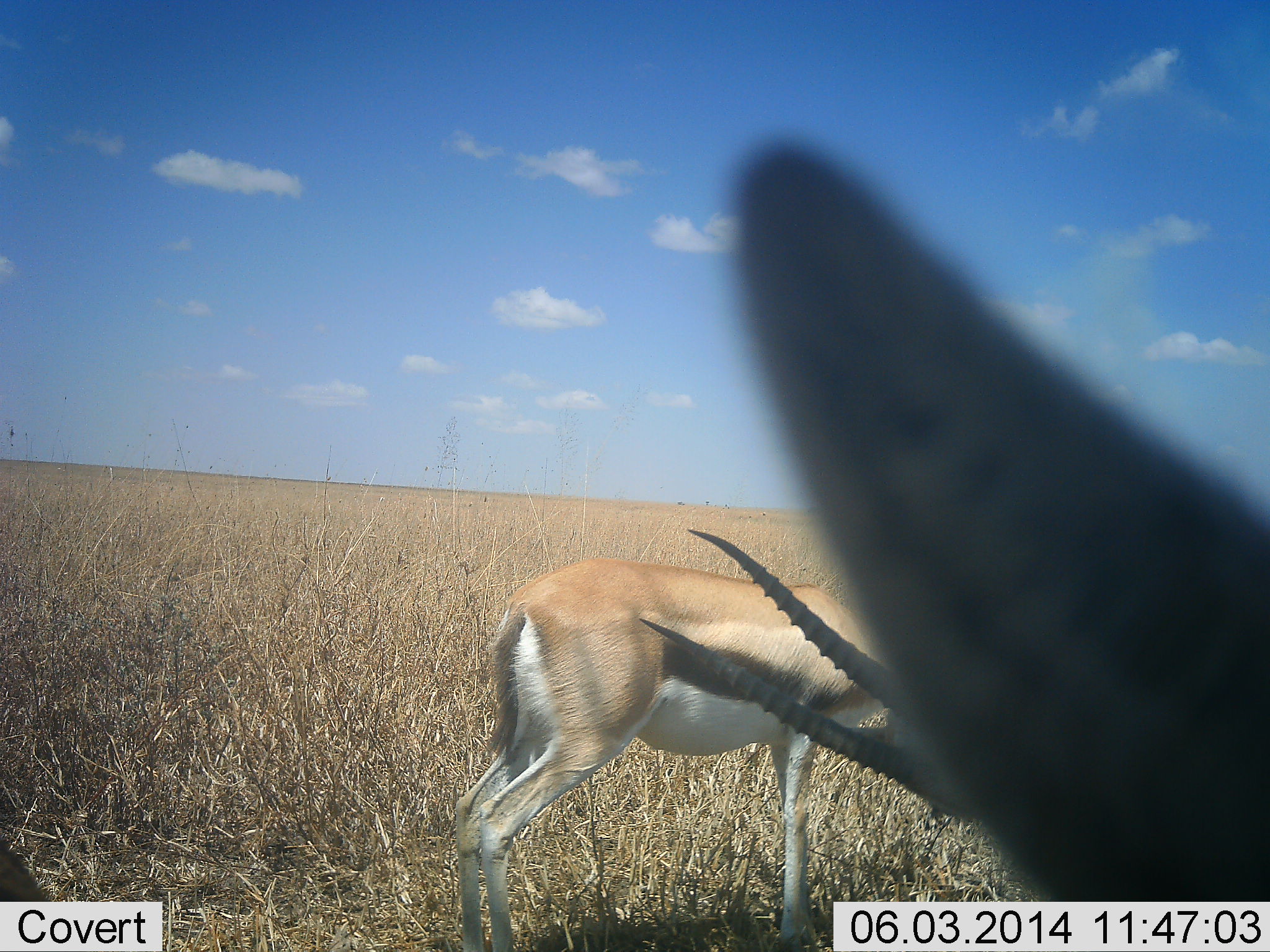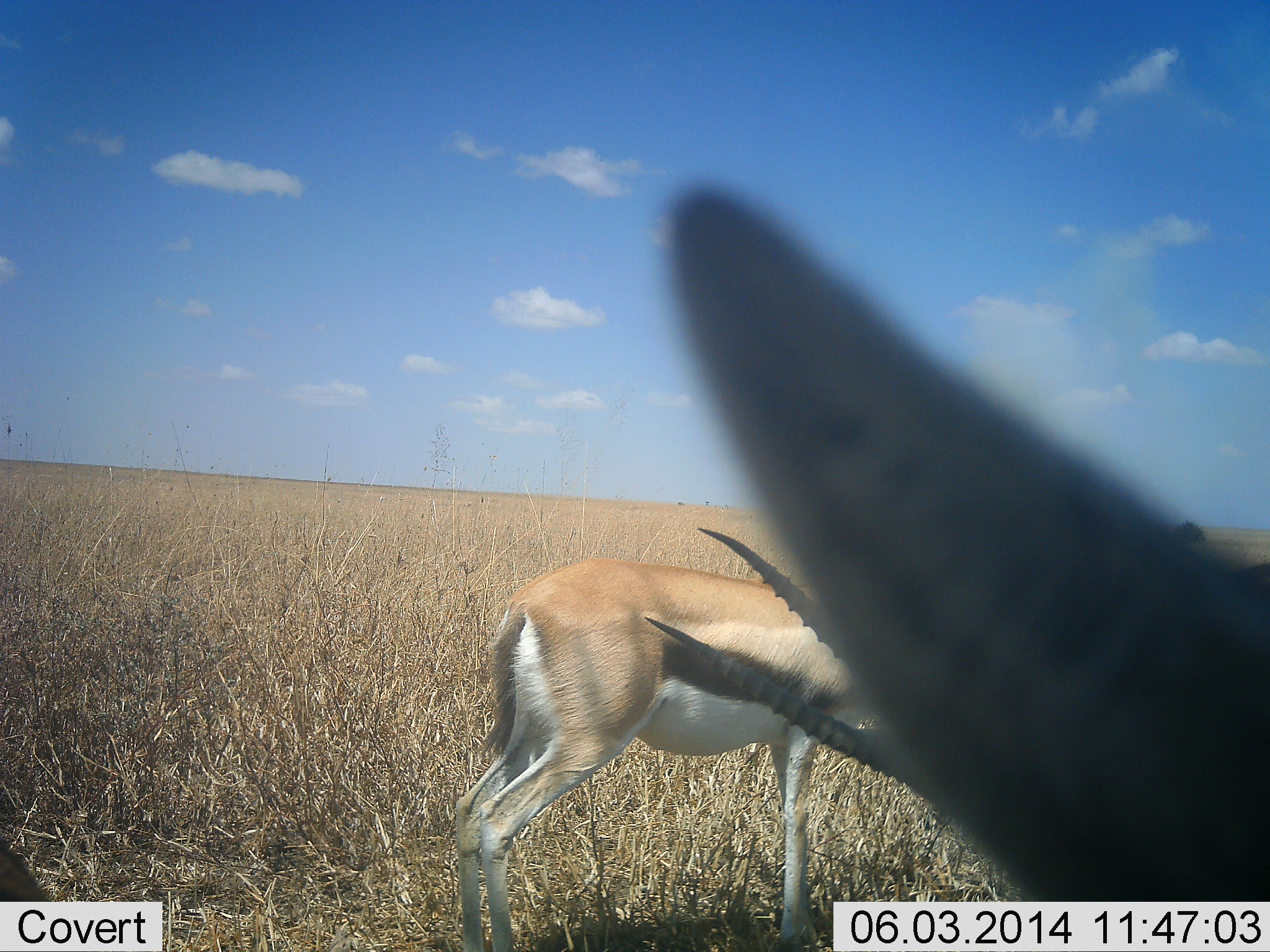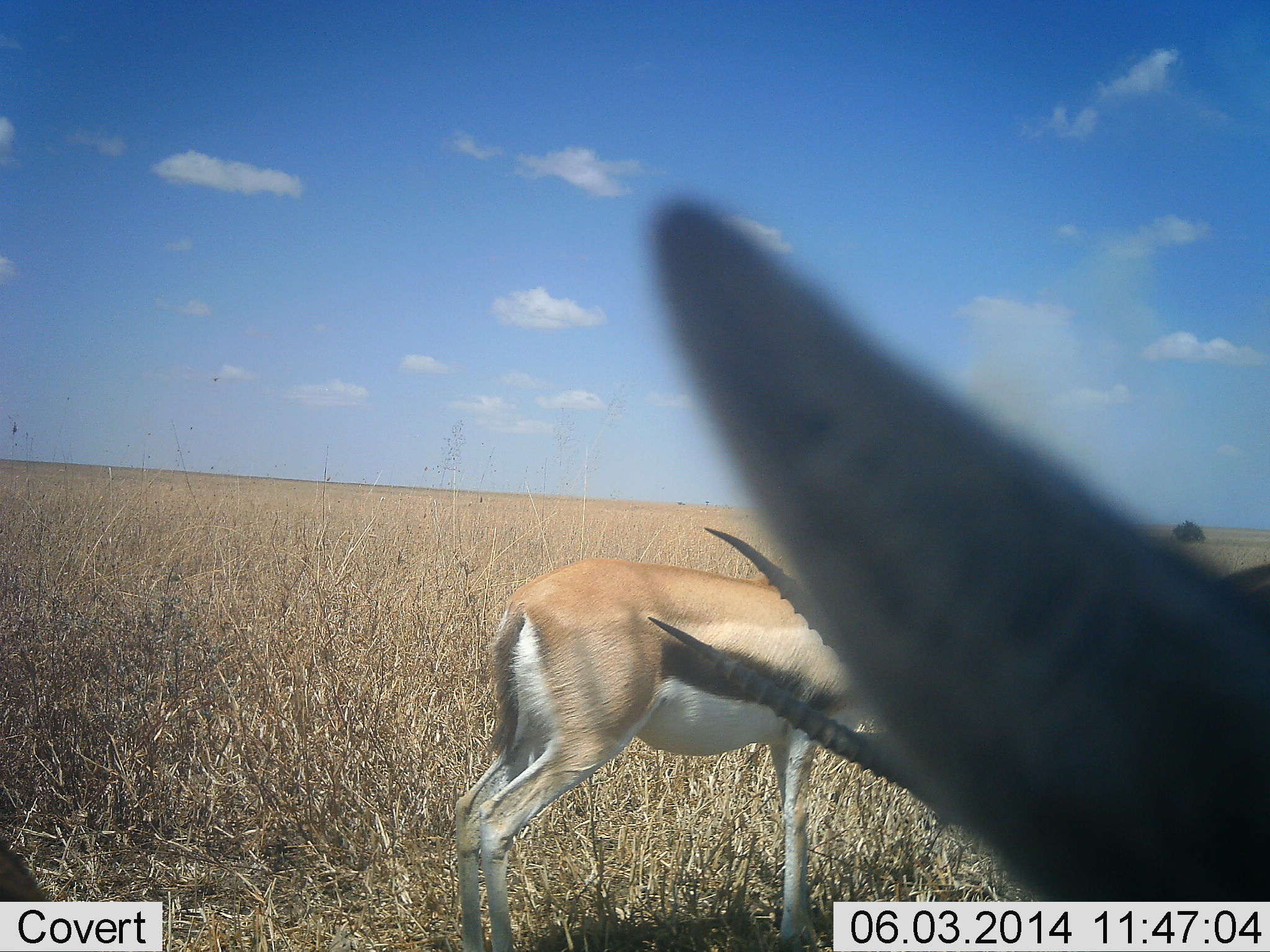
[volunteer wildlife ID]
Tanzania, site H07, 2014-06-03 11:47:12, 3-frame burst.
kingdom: Animalia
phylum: Chordata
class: Mammalia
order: Artiodactyla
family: Bovidae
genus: Eudorcas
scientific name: Eudorcas thomsonii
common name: thomson's gazelle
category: gazellethomsons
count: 2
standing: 91%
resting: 0%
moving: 0%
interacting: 18%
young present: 0%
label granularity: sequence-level